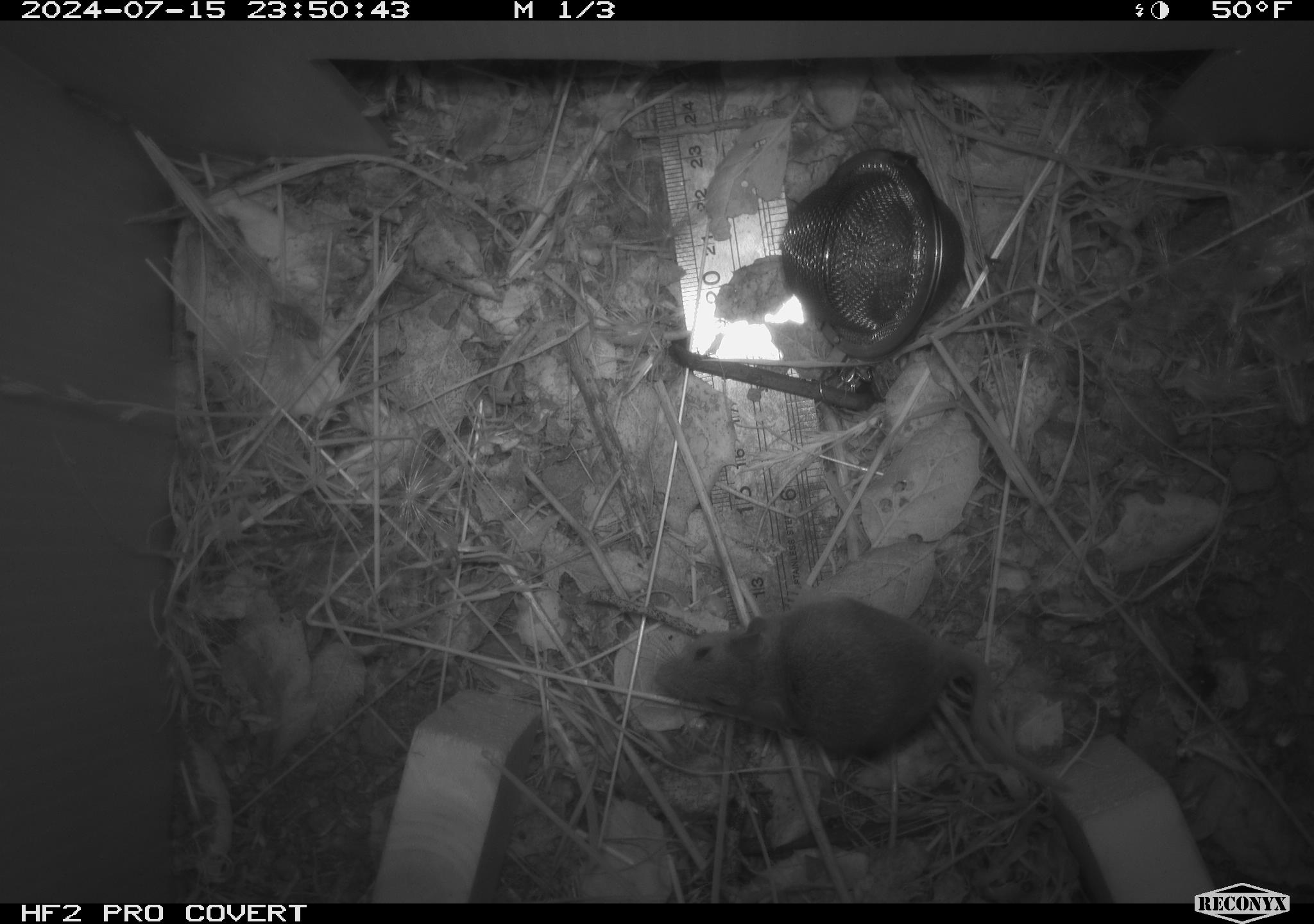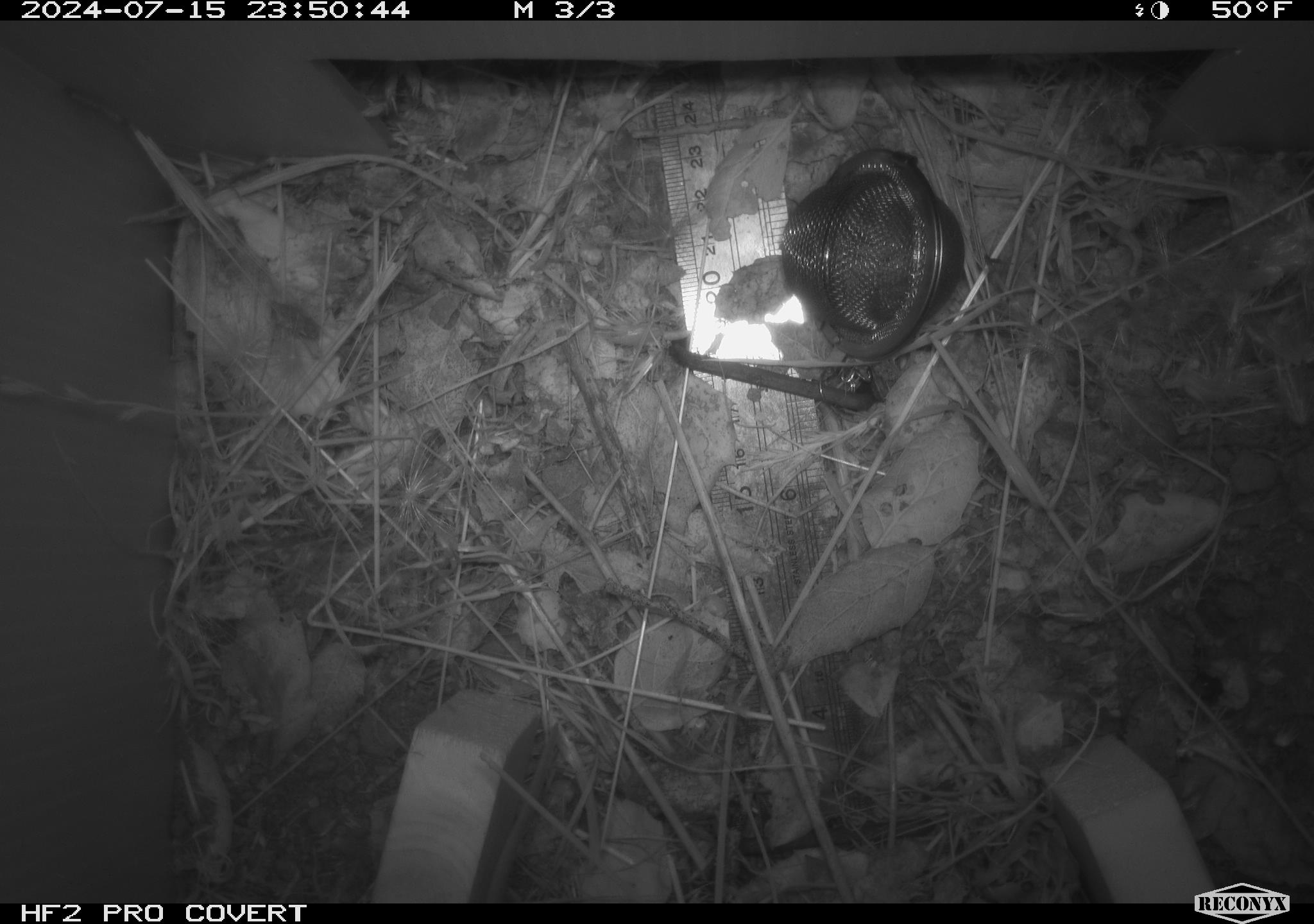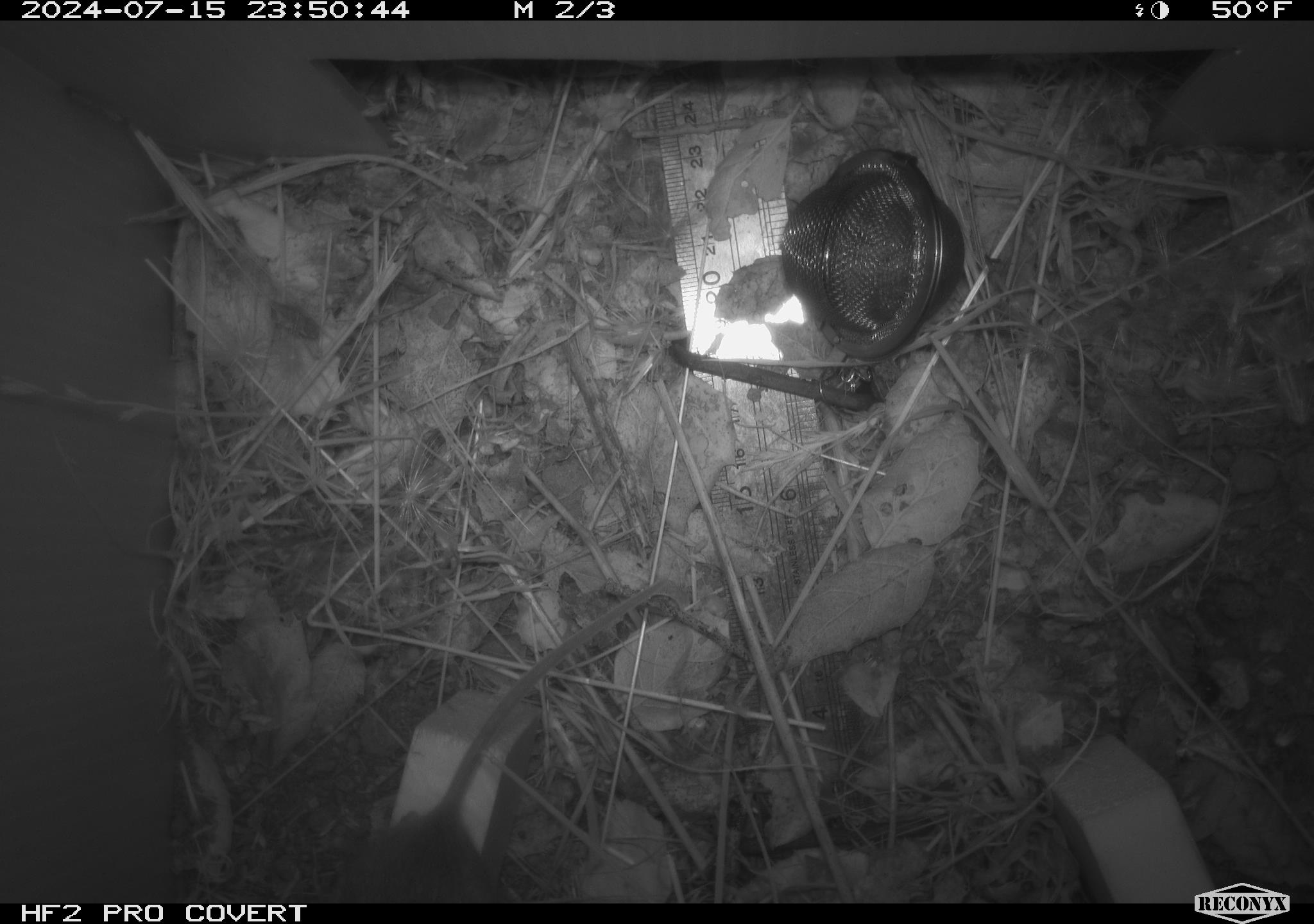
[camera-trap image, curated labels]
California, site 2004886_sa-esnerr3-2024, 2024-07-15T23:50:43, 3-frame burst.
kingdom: Animalia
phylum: Chordata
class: Mammalia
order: Rodentia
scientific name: Rodentia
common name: rodent